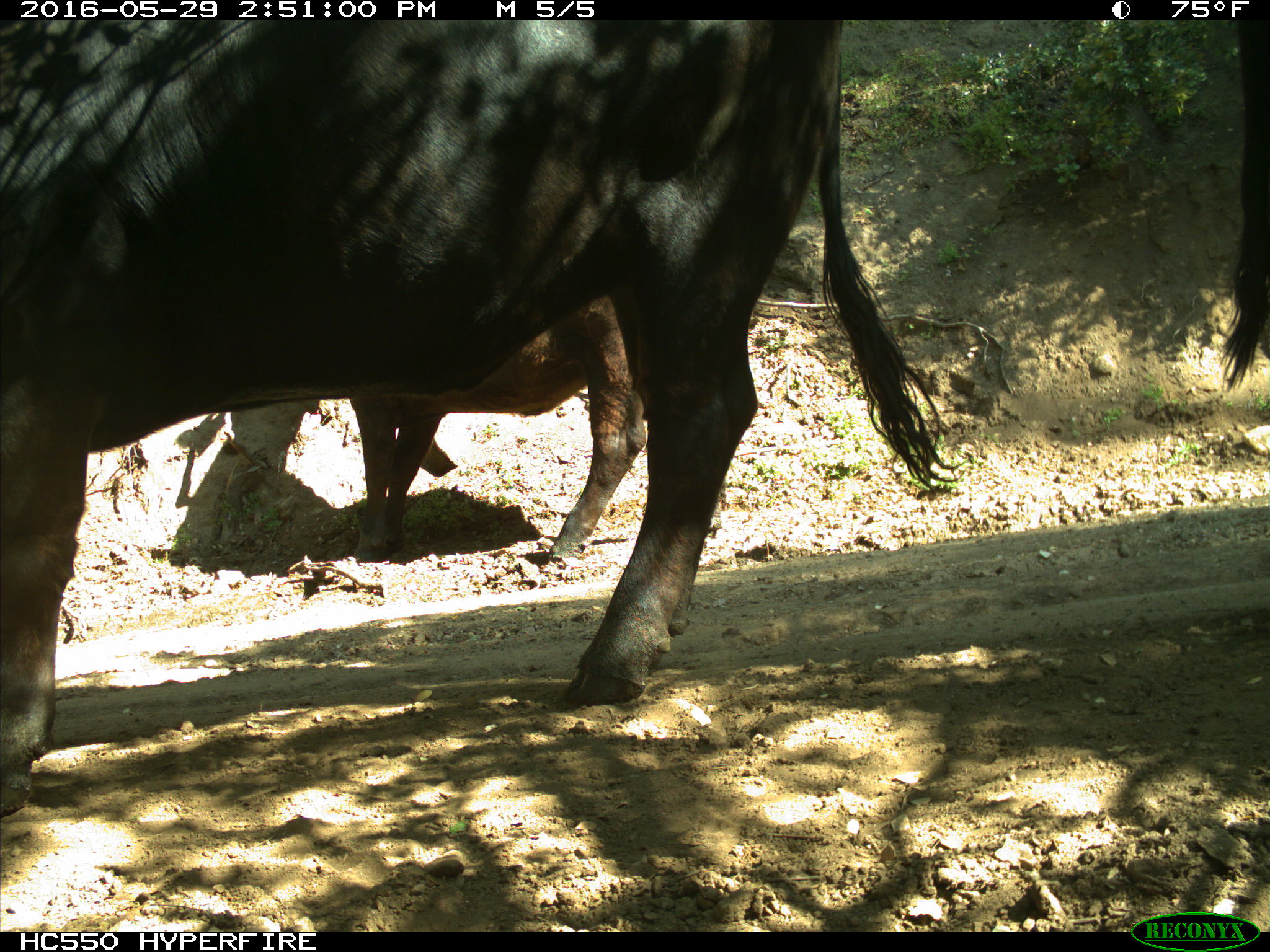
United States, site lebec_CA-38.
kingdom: Animalia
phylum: Chordata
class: Mammalia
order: Artiodactyla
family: Bovidae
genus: Bos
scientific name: Bos taurus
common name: domestic cow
Bos taurus (domestic cow).